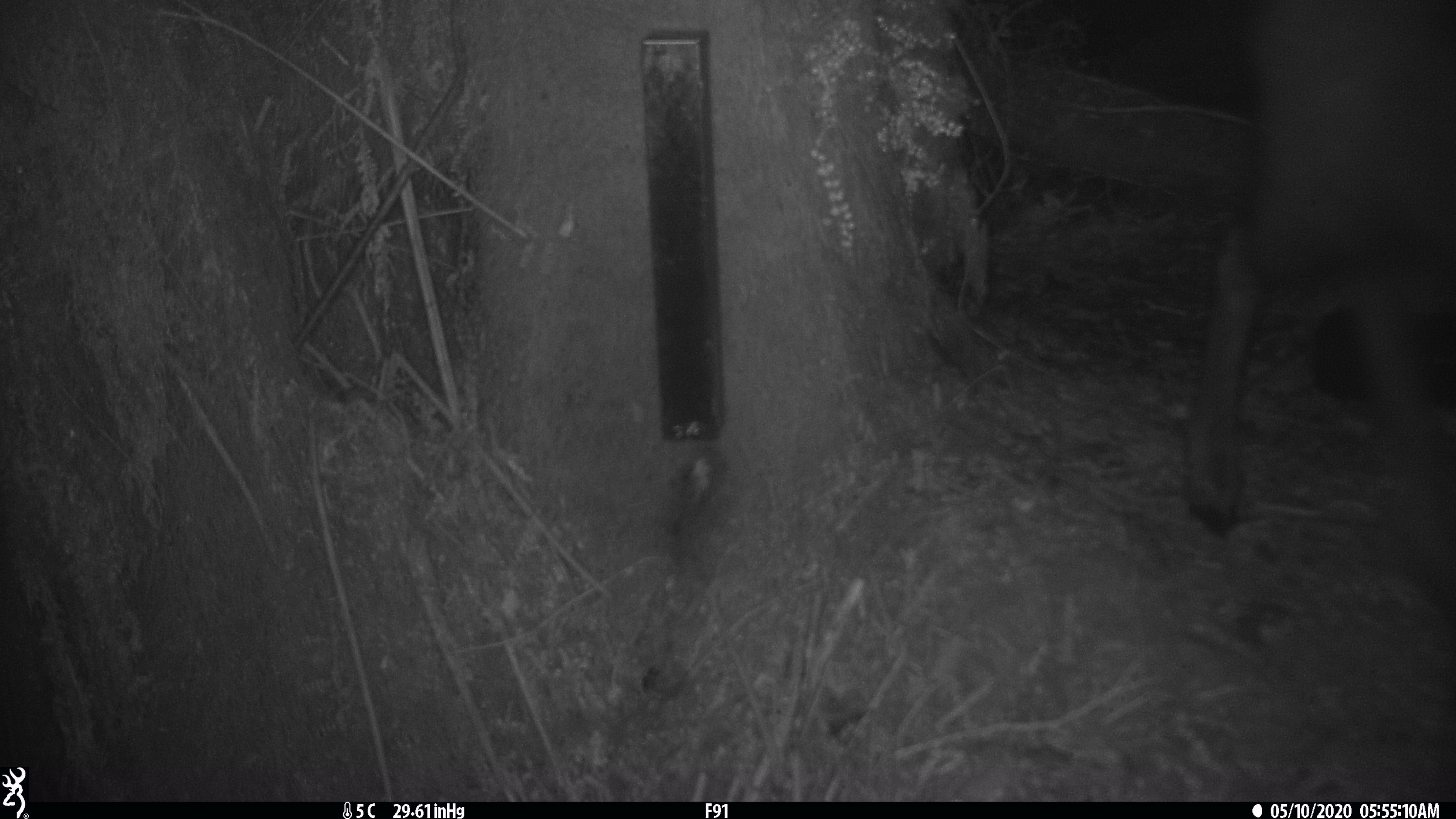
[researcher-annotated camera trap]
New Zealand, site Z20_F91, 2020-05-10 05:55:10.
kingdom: Animalia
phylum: Chordata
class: Mammalia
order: Artiodactyla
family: Bovidae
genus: Rupicapra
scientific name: Rupicapra rupicapra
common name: alpine chamois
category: chamois